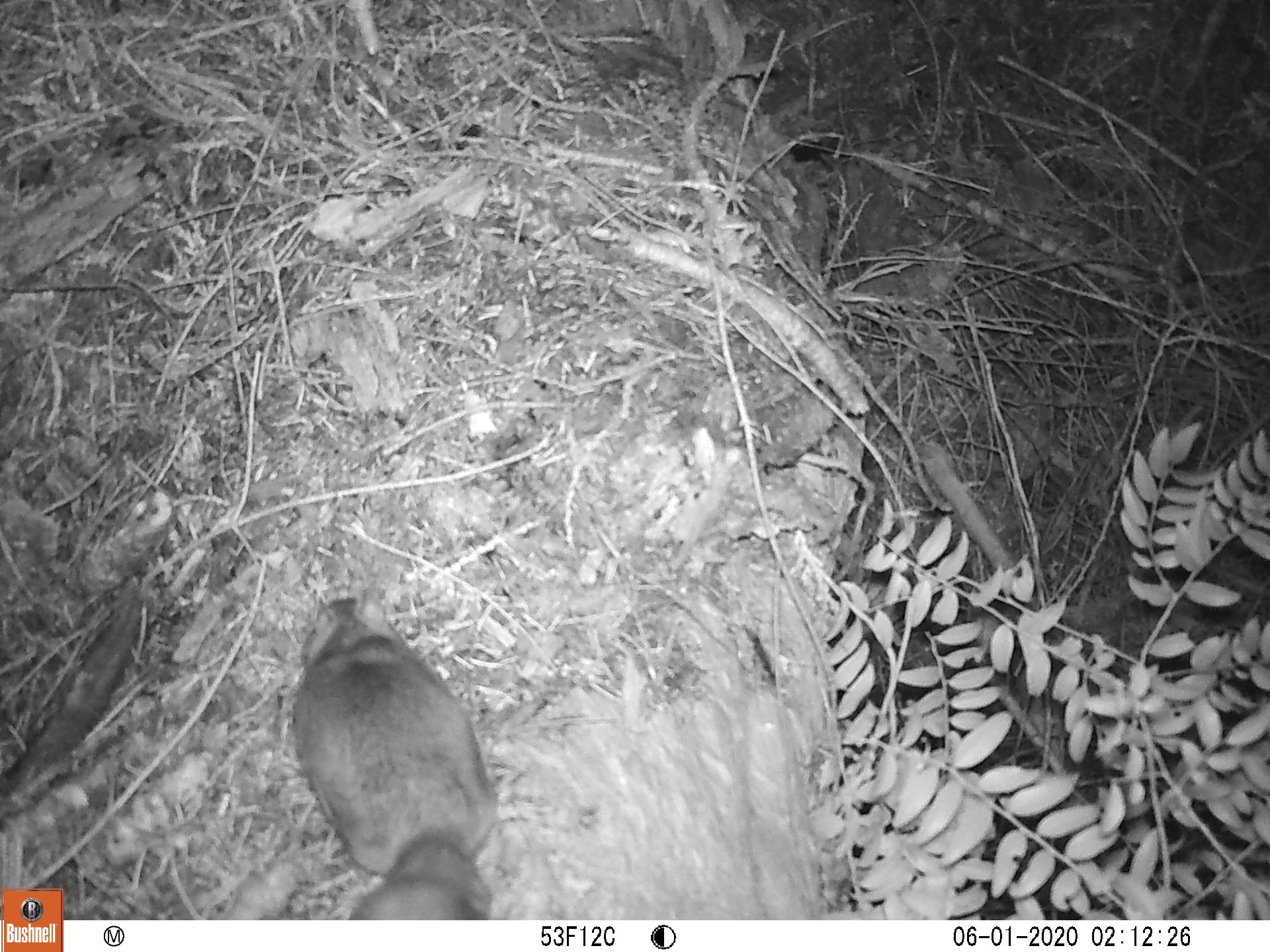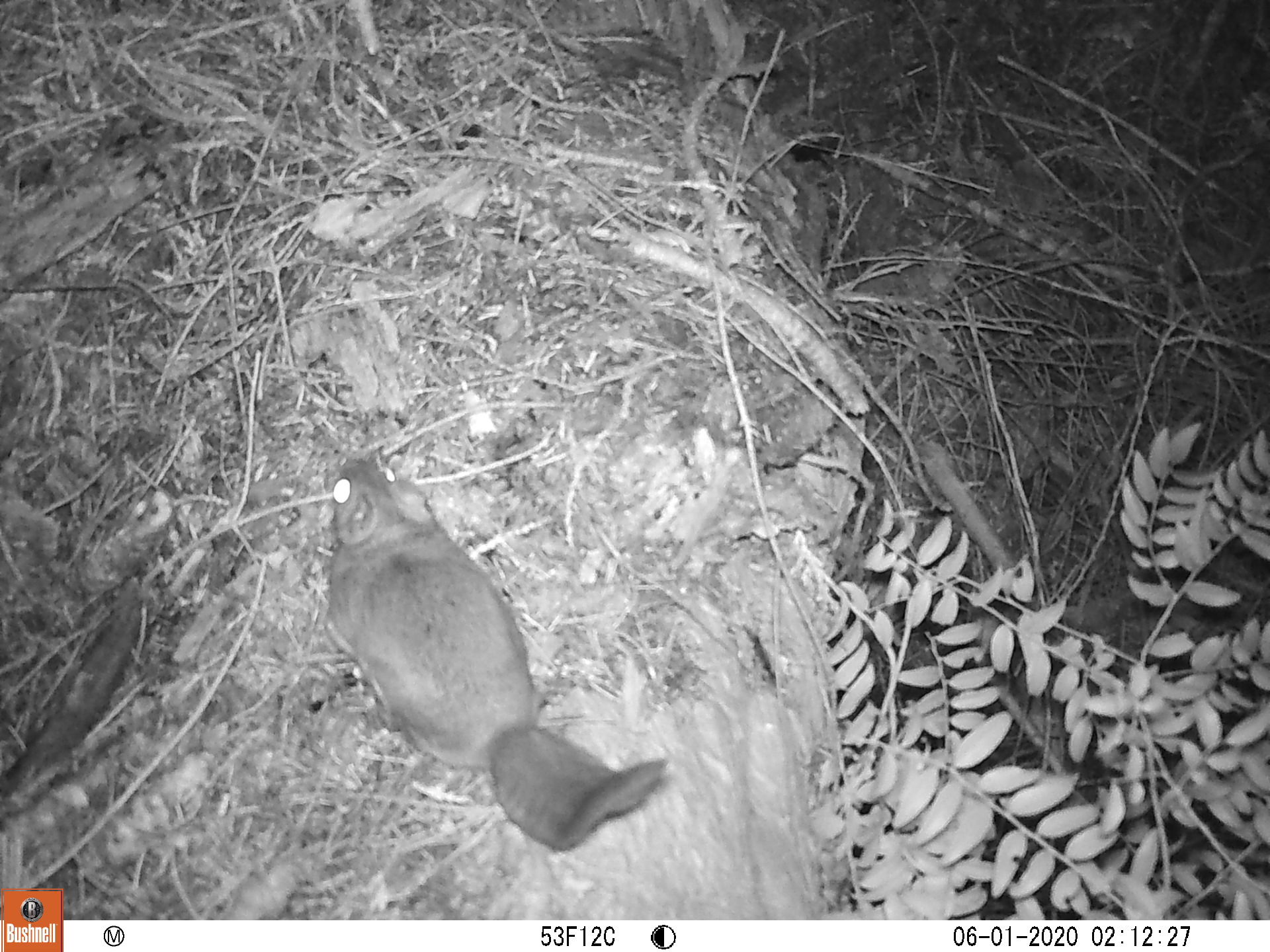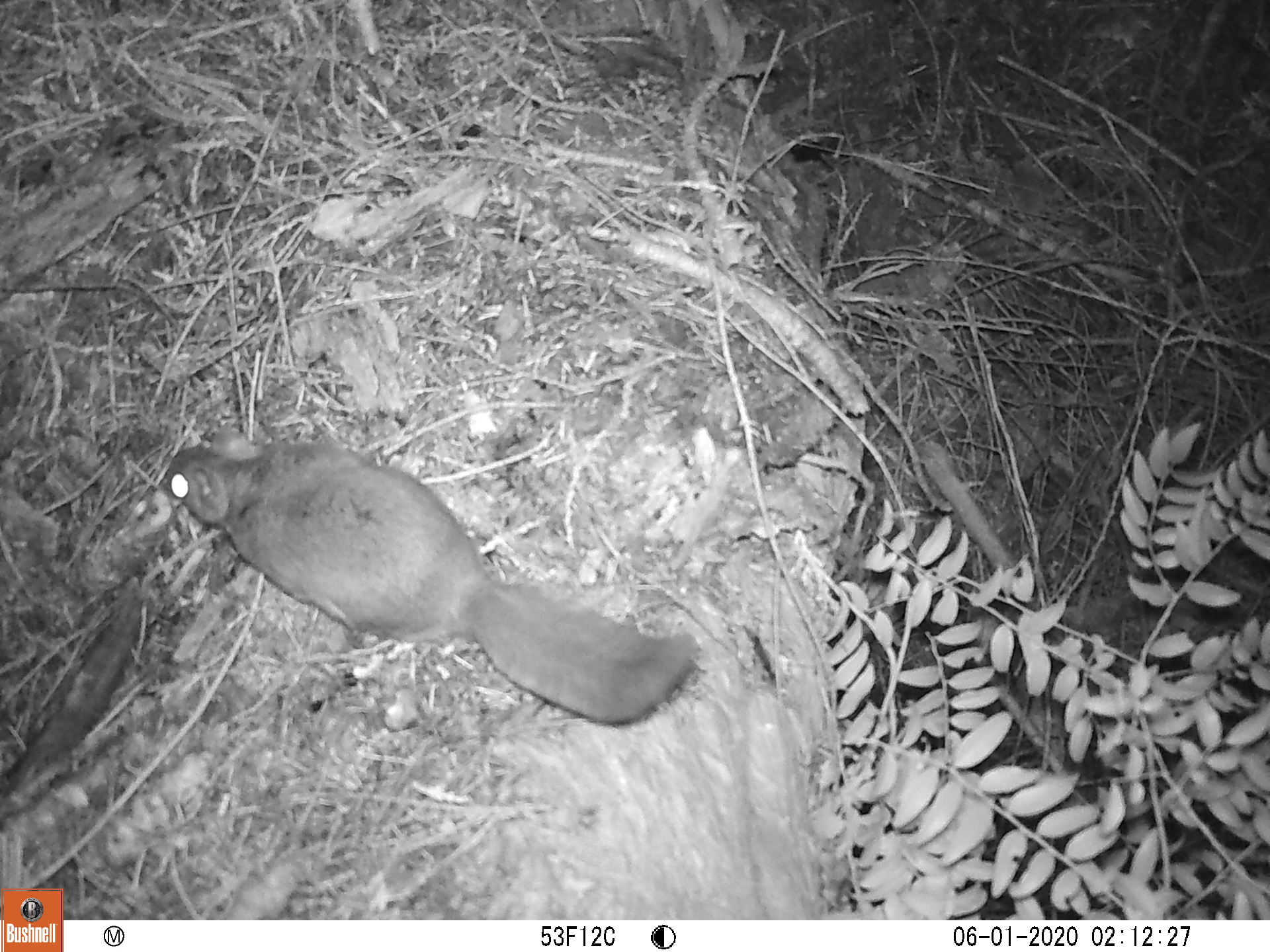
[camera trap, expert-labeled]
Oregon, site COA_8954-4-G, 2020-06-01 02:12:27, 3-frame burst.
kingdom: Animalia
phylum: Chordata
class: Mammalia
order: Rodentia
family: Sciuridae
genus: Glaucomys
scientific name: Glaucomys oregonensis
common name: humboldt's flying squirrel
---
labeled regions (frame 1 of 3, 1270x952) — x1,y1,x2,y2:
humboldt's flying squirrel: 277,577,507,913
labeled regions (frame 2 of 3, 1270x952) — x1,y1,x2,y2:
humboldt's flying squirrel: 309,438,683,870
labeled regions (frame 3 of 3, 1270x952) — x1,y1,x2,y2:
humboldt's flying squirrel: 153,418,711,738